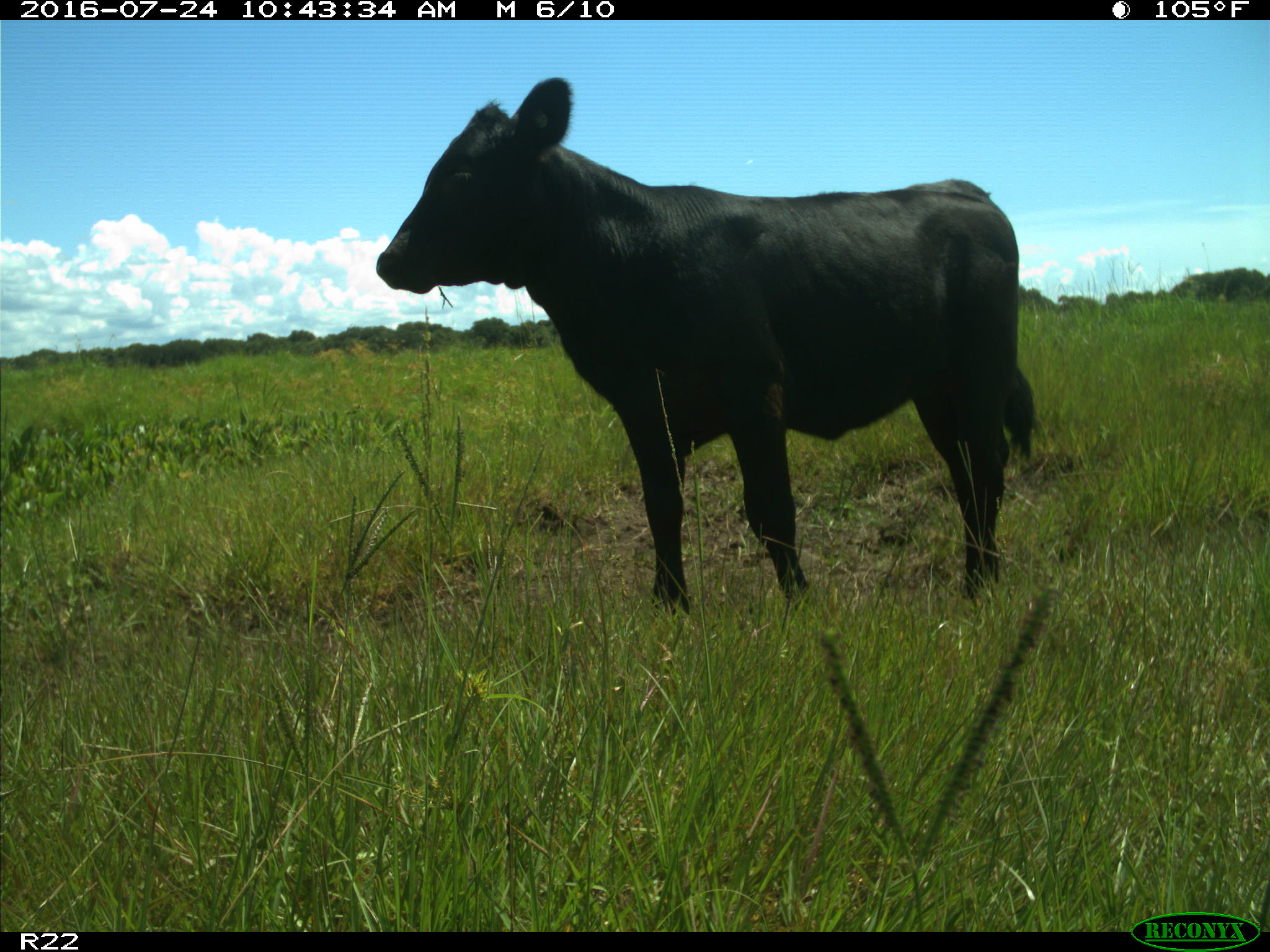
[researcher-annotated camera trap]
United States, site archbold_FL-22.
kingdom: Animalia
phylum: Chordata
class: Mammalia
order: Artiodactyla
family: Bovidae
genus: Bos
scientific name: Bos taurus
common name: domestic cow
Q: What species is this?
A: Bos taurus (domestic cow).